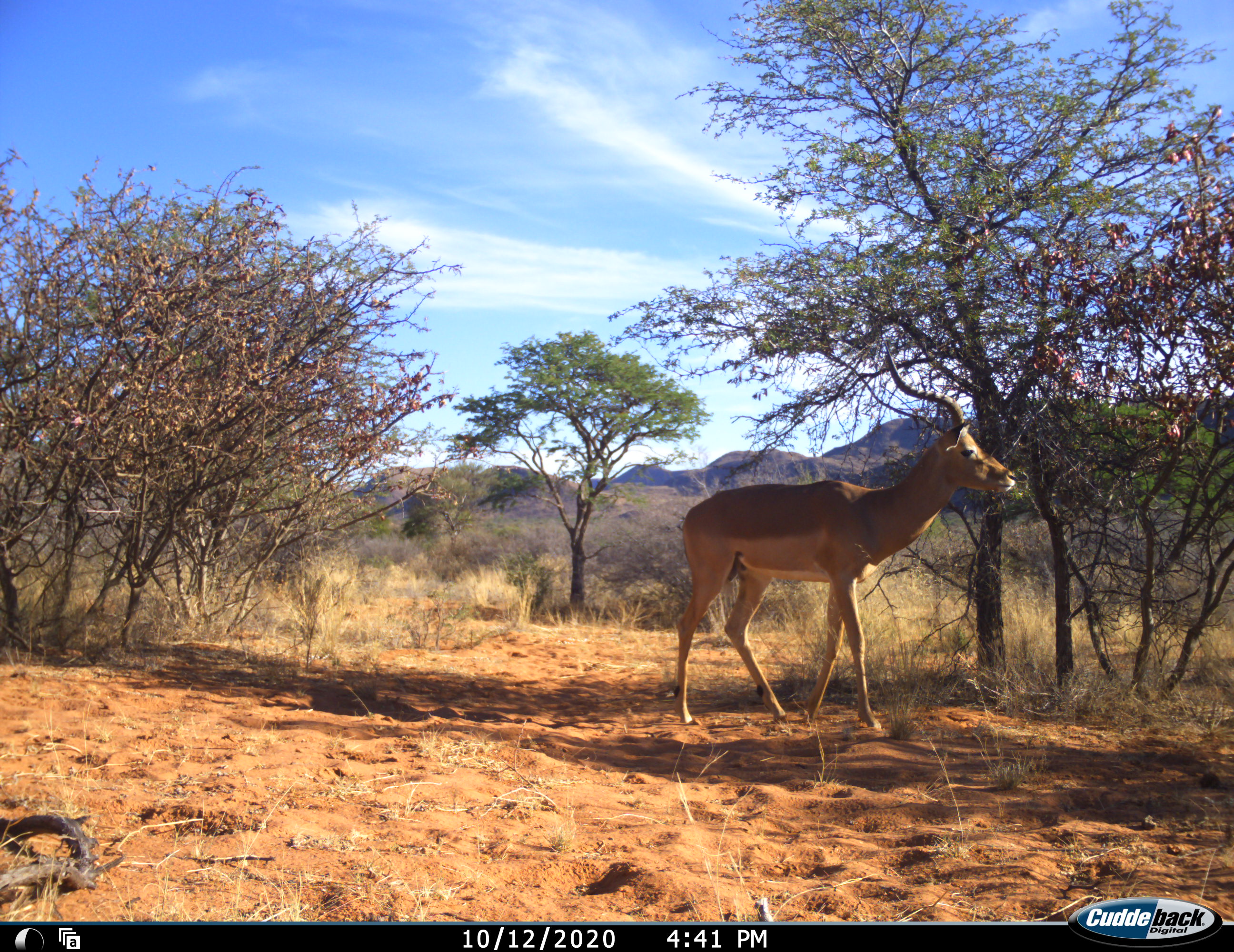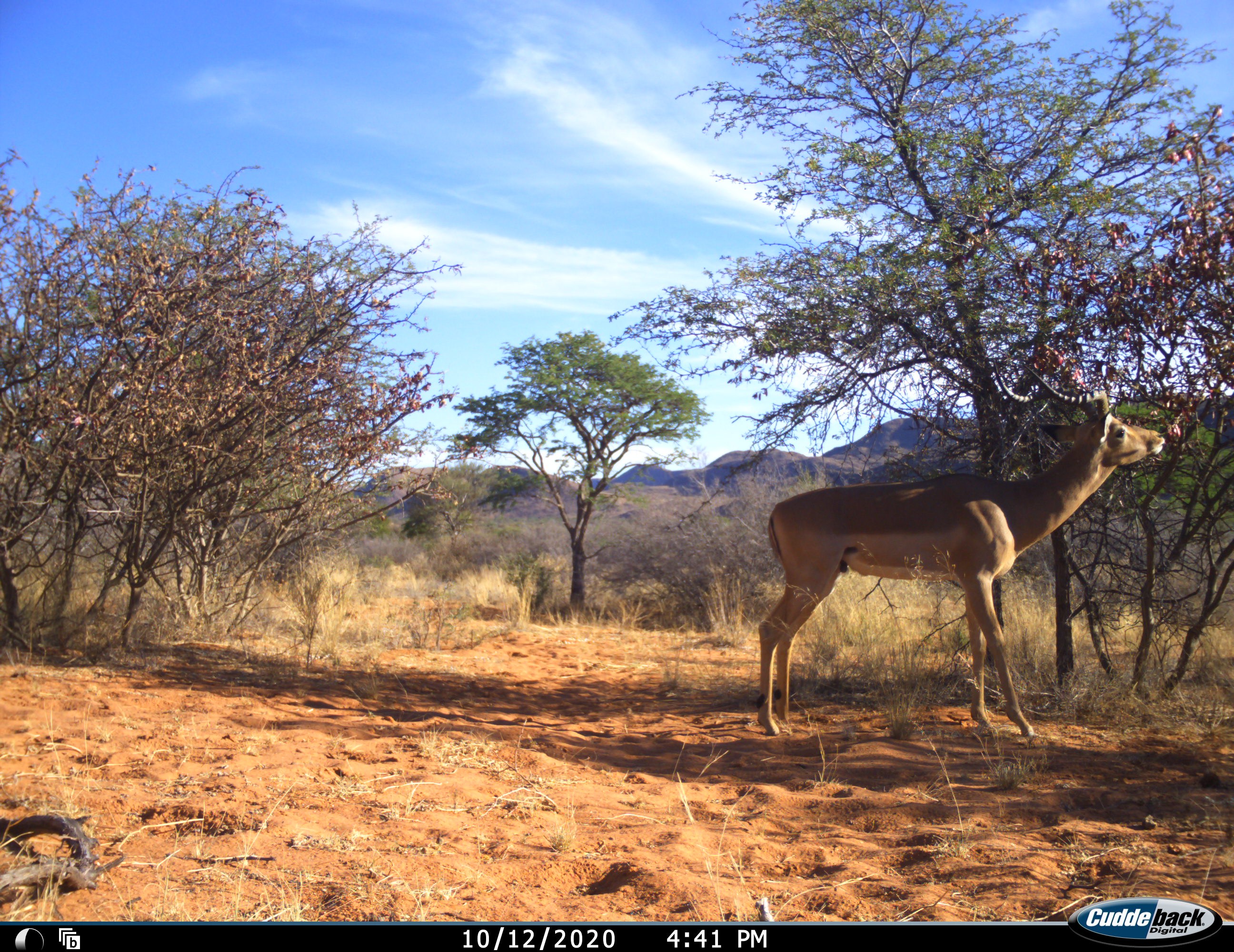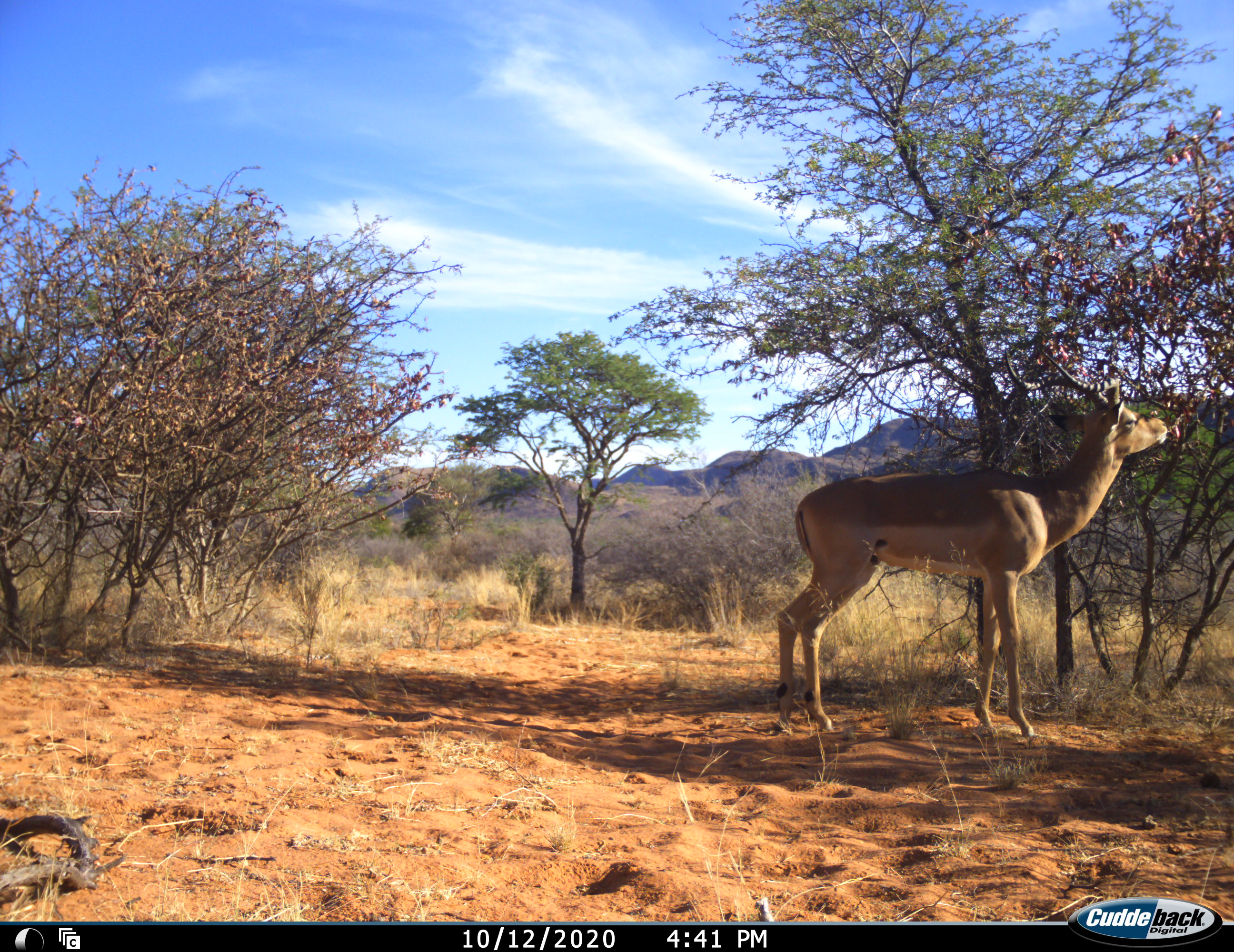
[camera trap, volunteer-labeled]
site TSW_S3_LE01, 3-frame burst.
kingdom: Animalia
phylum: Chordata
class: Mammalia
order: Artiodactyla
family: Bovidae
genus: Aepyceros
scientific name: Aepyceros melampus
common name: impala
Impala (Aepyceros melampus), count 1. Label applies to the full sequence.